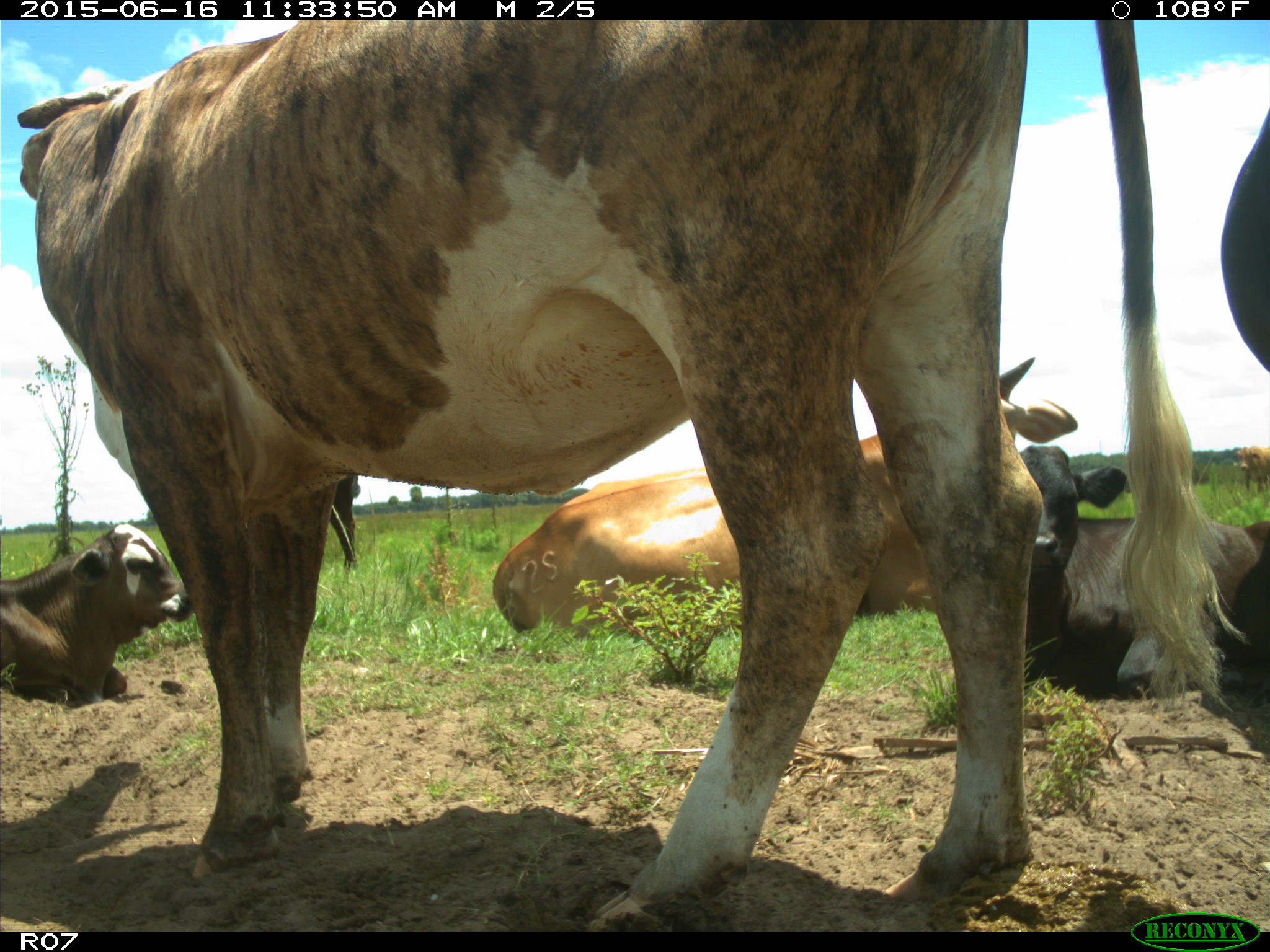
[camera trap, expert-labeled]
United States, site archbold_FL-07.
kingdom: Animalia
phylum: Chordata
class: Mammalia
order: Artiodactyla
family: Bovidae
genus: Bos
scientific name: Bos taurus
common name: domestic cow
Bos taurus (domestic cow).